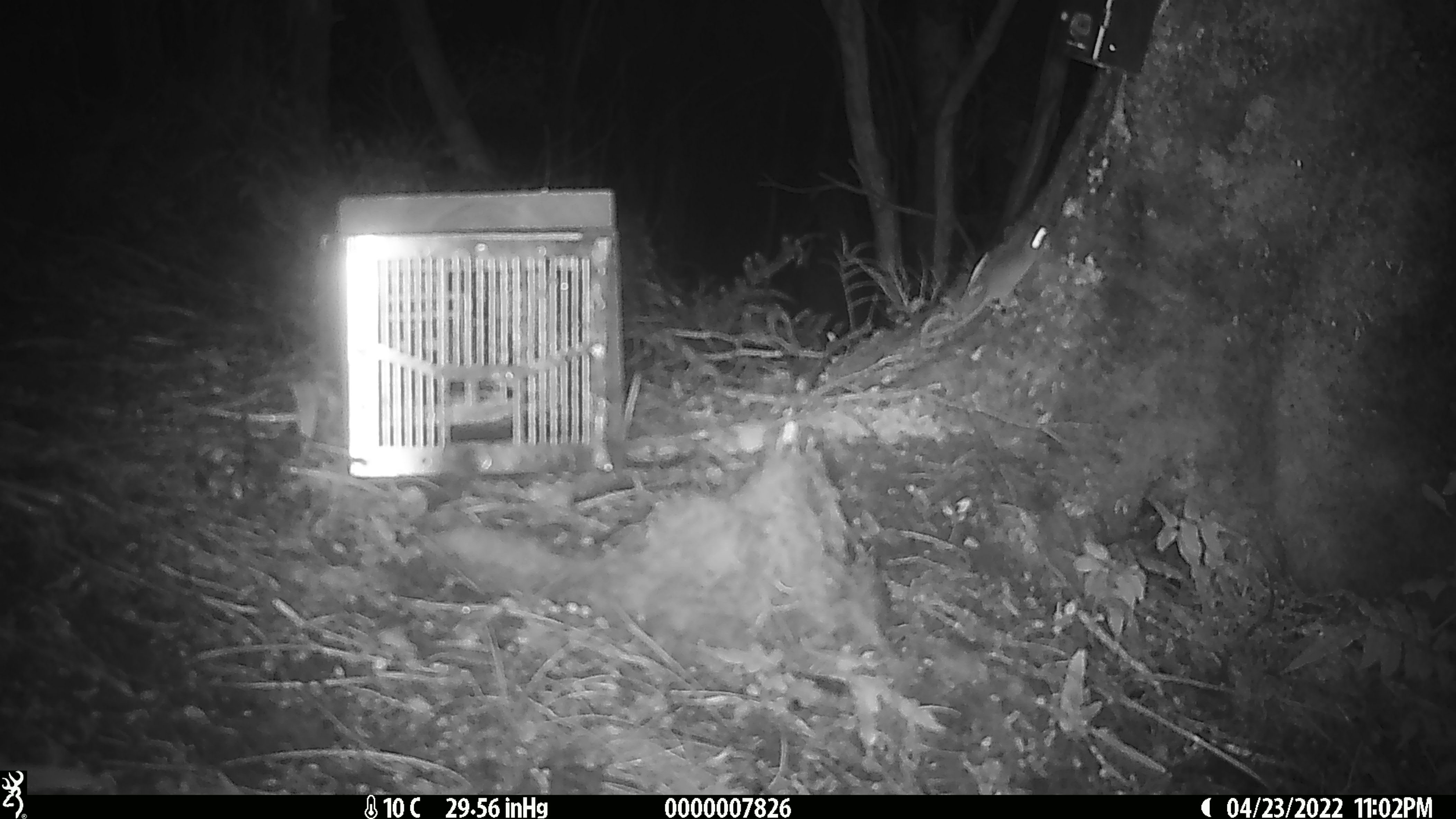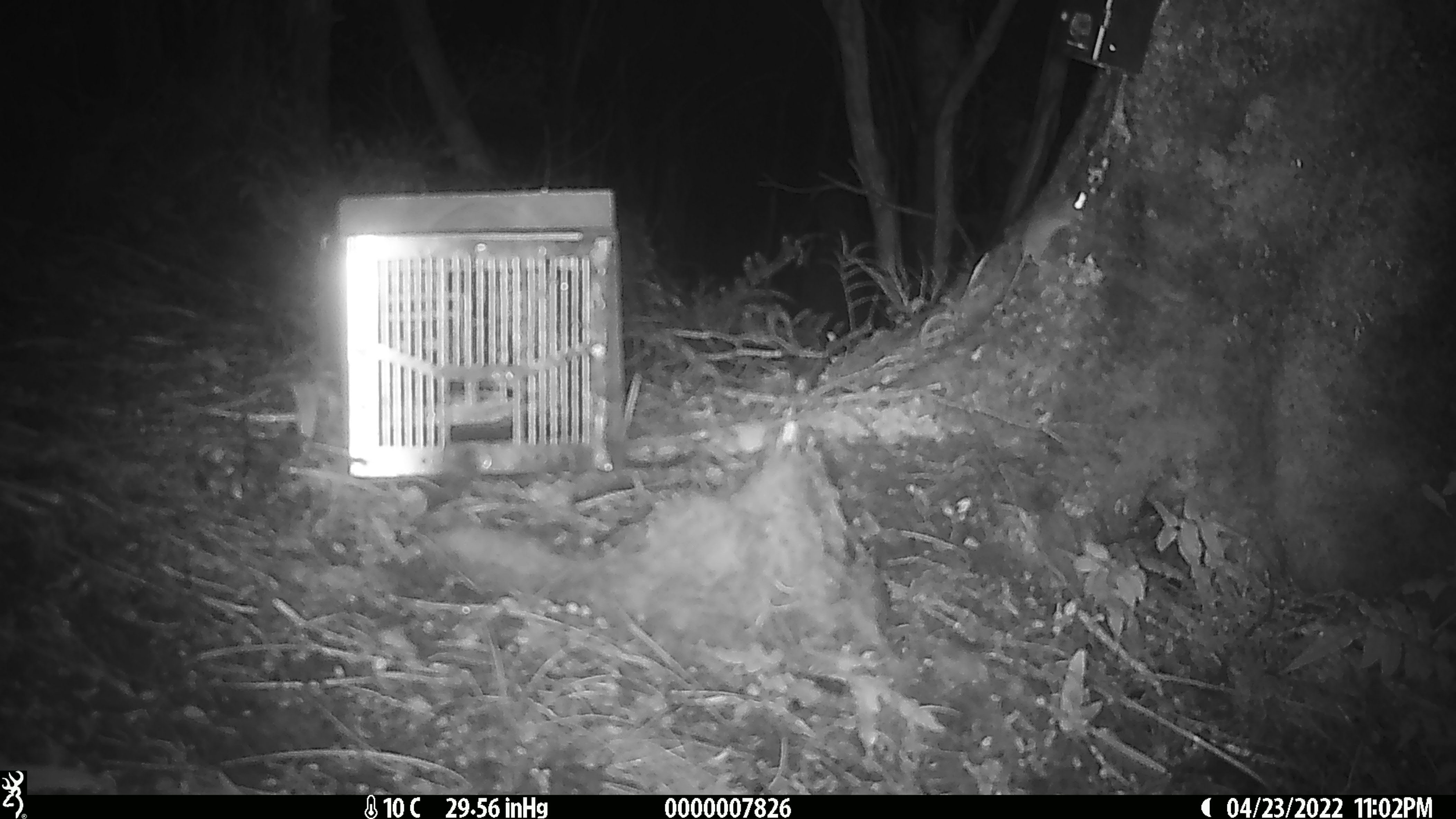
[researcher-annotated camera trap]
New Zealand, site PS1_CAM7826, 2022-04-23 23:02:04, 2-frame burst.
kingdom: Animalia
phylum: Chordata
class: Mammalia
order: Rodentia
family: Muridae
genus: Mus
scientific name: Mus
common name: mouse